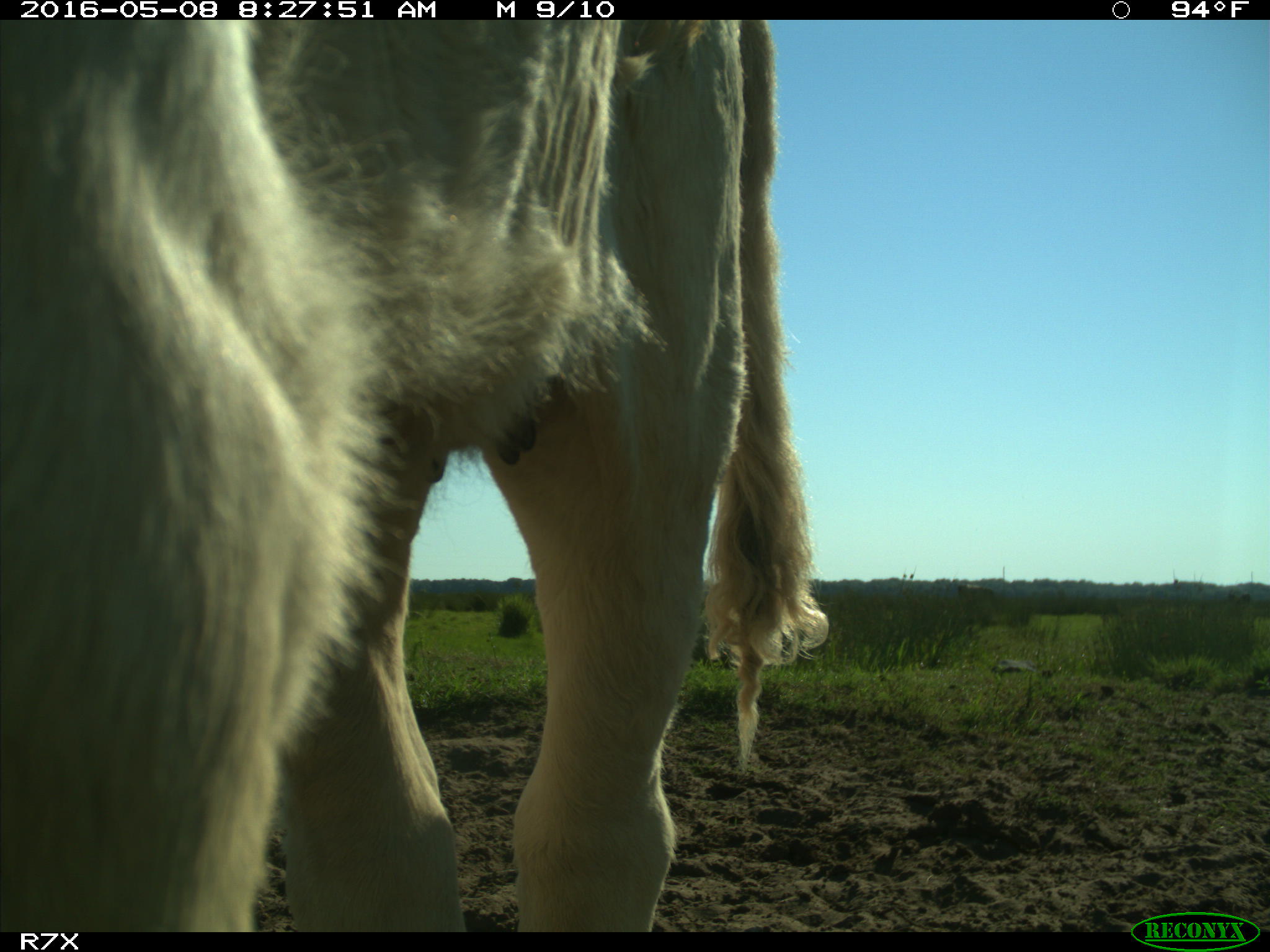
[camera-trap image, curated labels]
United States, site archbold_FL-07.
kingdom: Animalia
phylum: Chordata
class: Mammalia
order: Artiodactyla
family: Bovidae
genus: Bos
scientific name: Bos taurus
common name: domestic cow